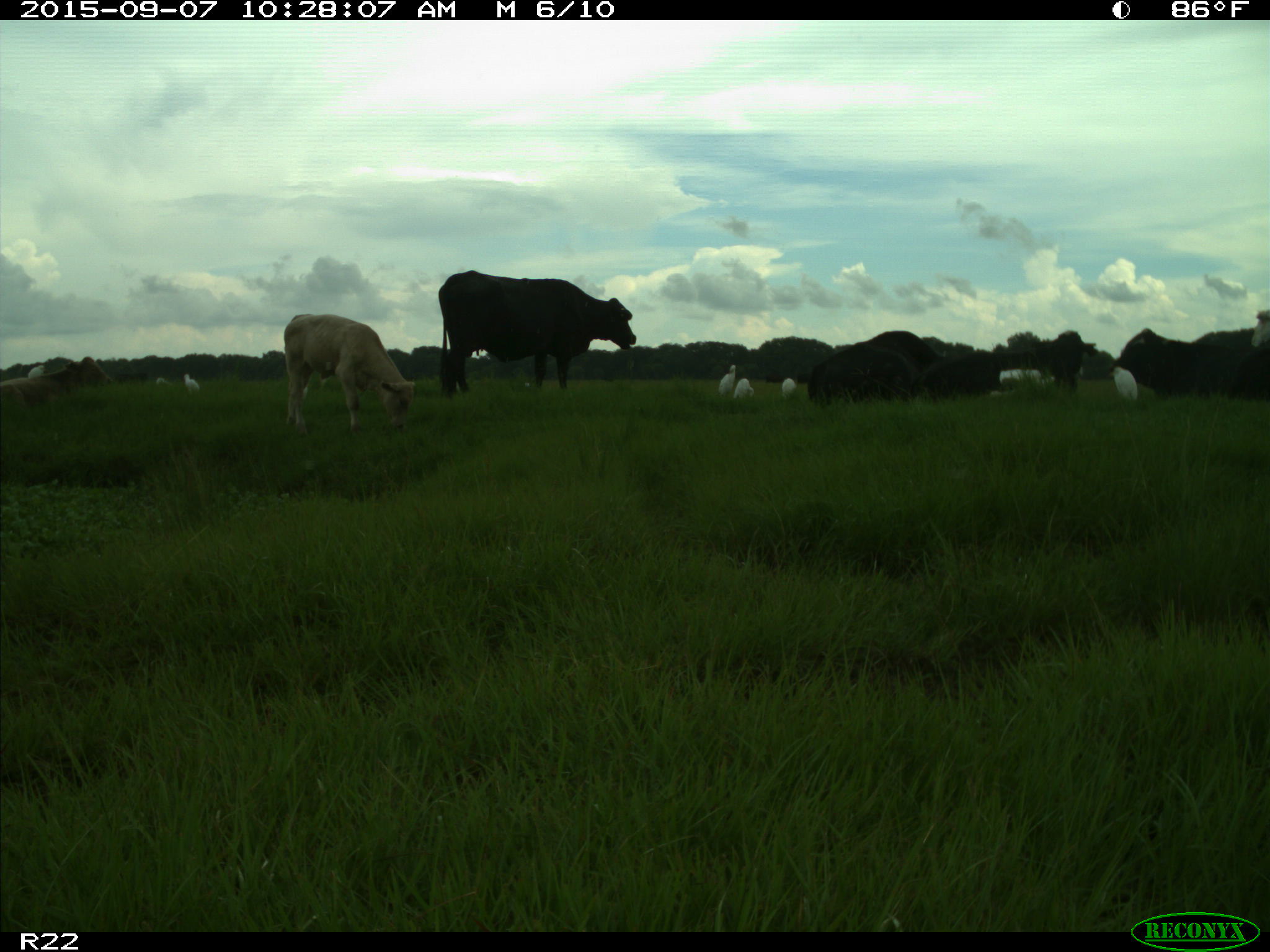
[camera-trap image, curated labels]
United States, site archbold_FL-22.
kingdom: Animalia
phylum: Chordata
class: Mammalia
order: Artiodactyla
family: Bovidae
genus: Bos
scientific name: Bos taurus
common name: domestic cow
Bos taurus (domestic cow).